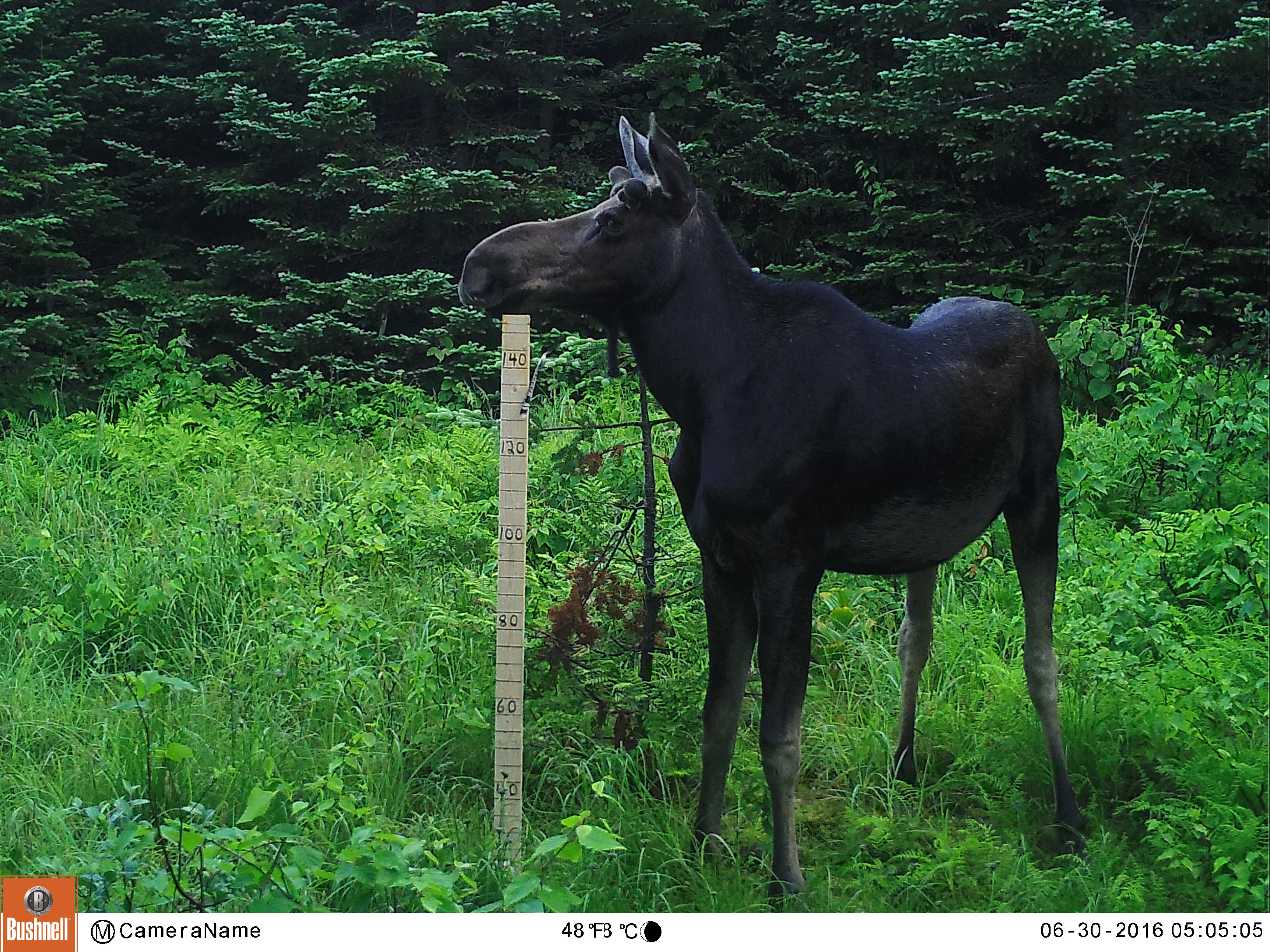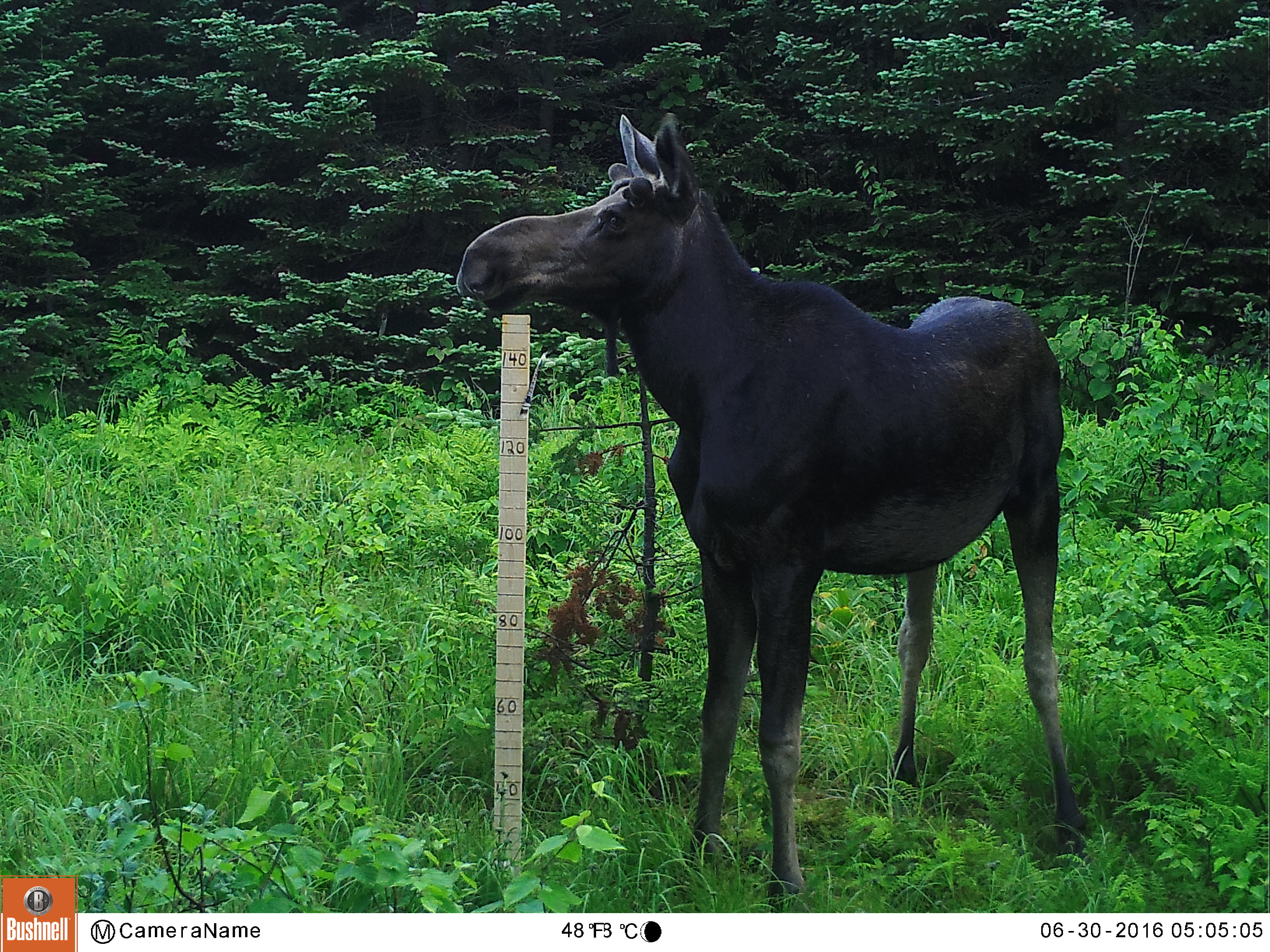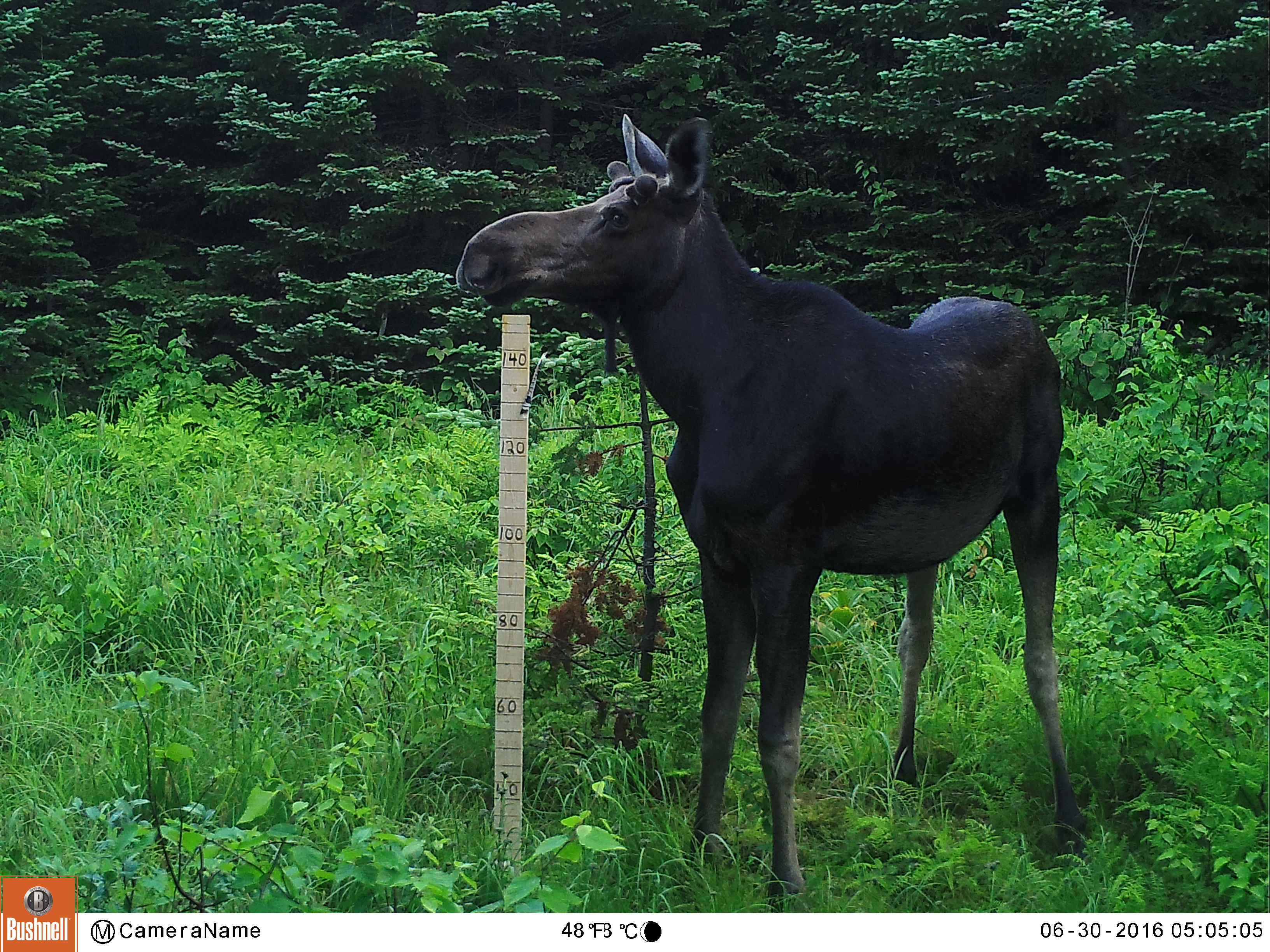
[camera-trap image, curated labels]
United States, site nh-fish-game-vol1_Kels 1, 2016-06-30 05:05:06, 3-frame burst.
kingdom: Animalia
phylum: Chordata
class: Mammalia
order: Artiodactyla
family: Cervidae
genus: Alces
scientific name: Alces alces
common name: moose